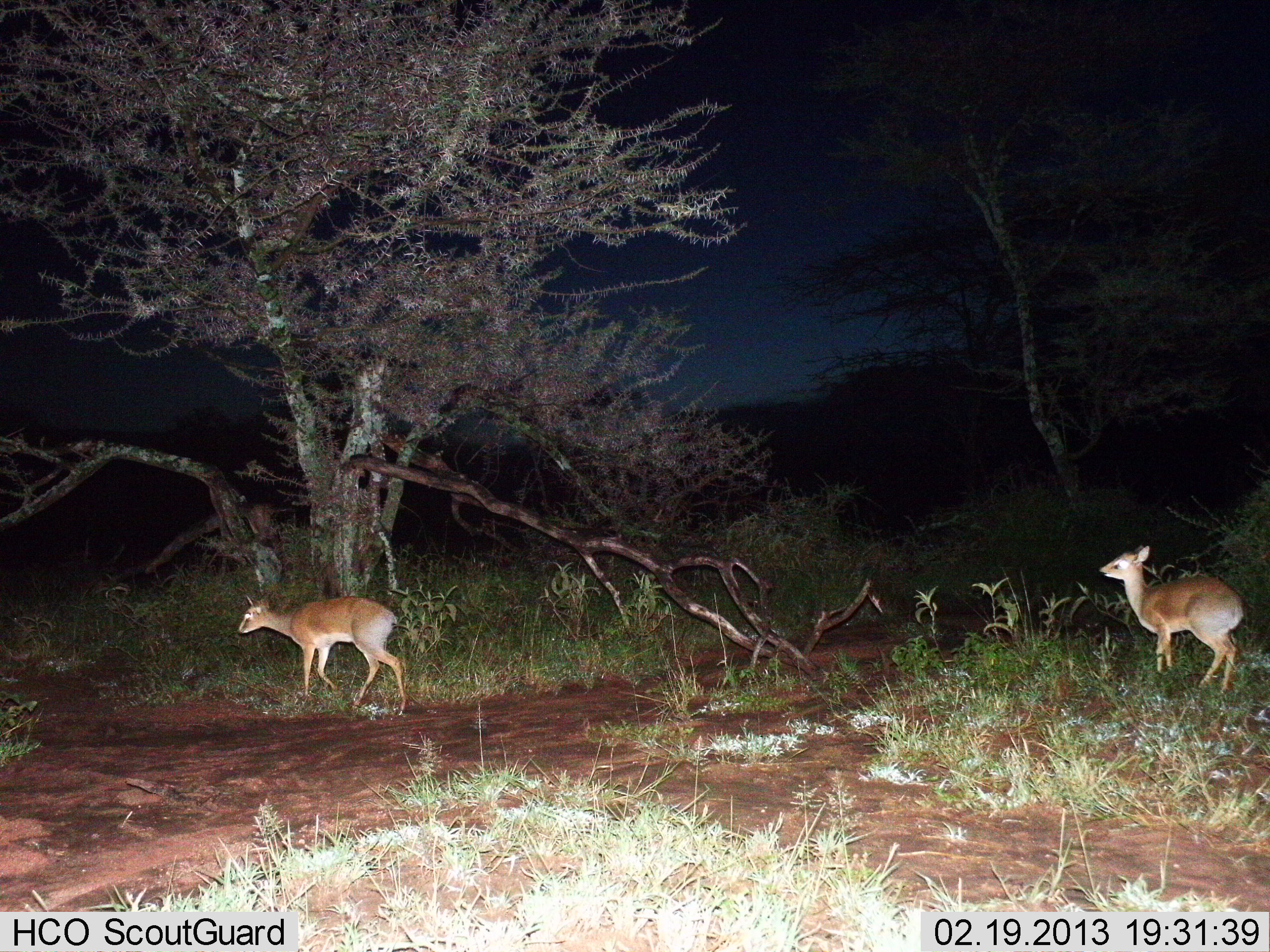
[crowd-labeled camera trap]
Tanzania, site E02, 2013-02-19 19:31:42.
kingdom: Animalia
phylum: Chordata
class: Mammalia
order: Artiodactyla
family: Bovidae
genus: Madoqua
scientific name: Madoqua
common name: dikdik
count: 2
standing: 16%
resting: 0%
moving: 100%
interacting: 0%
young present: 0%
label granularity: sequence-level